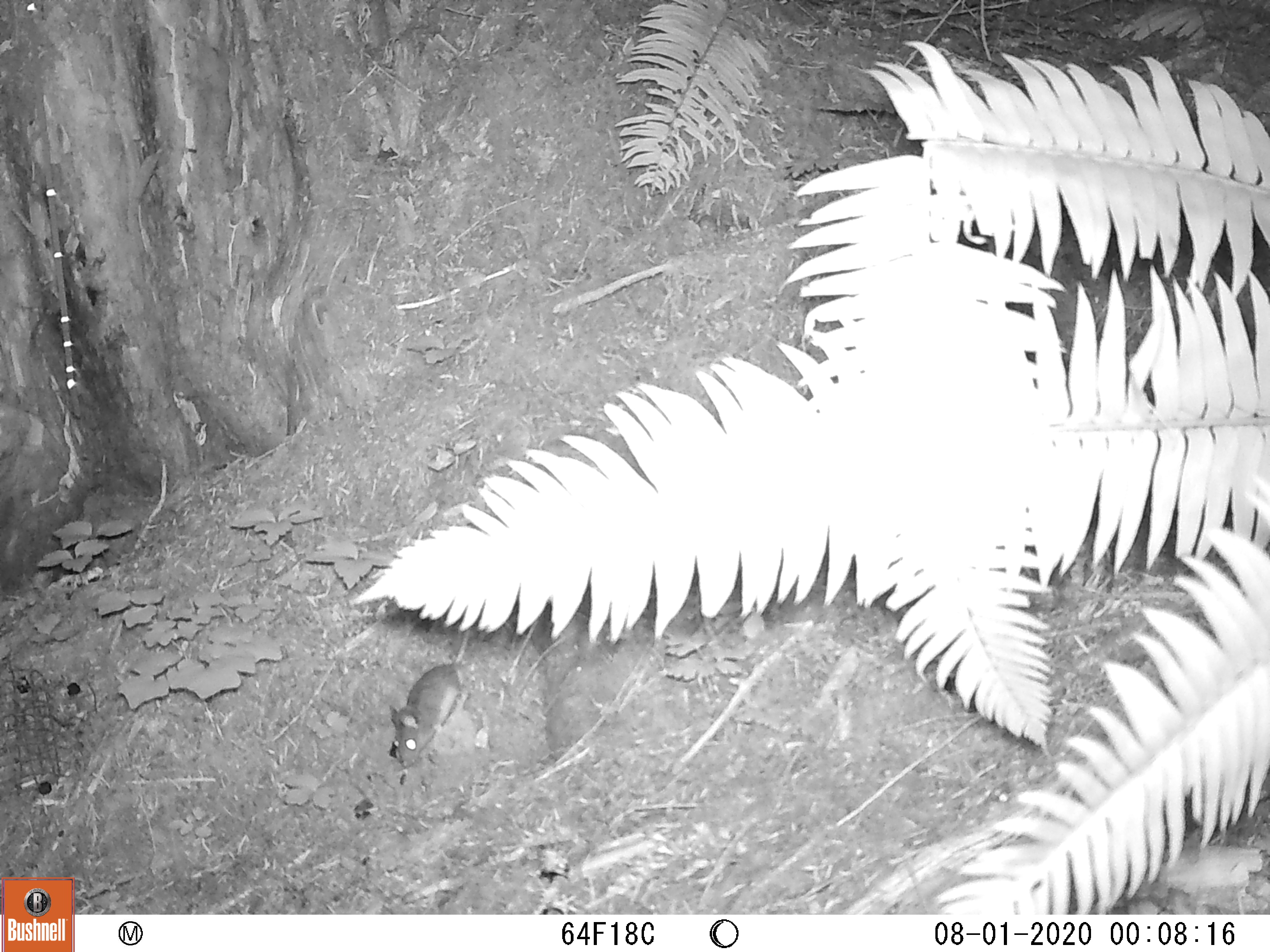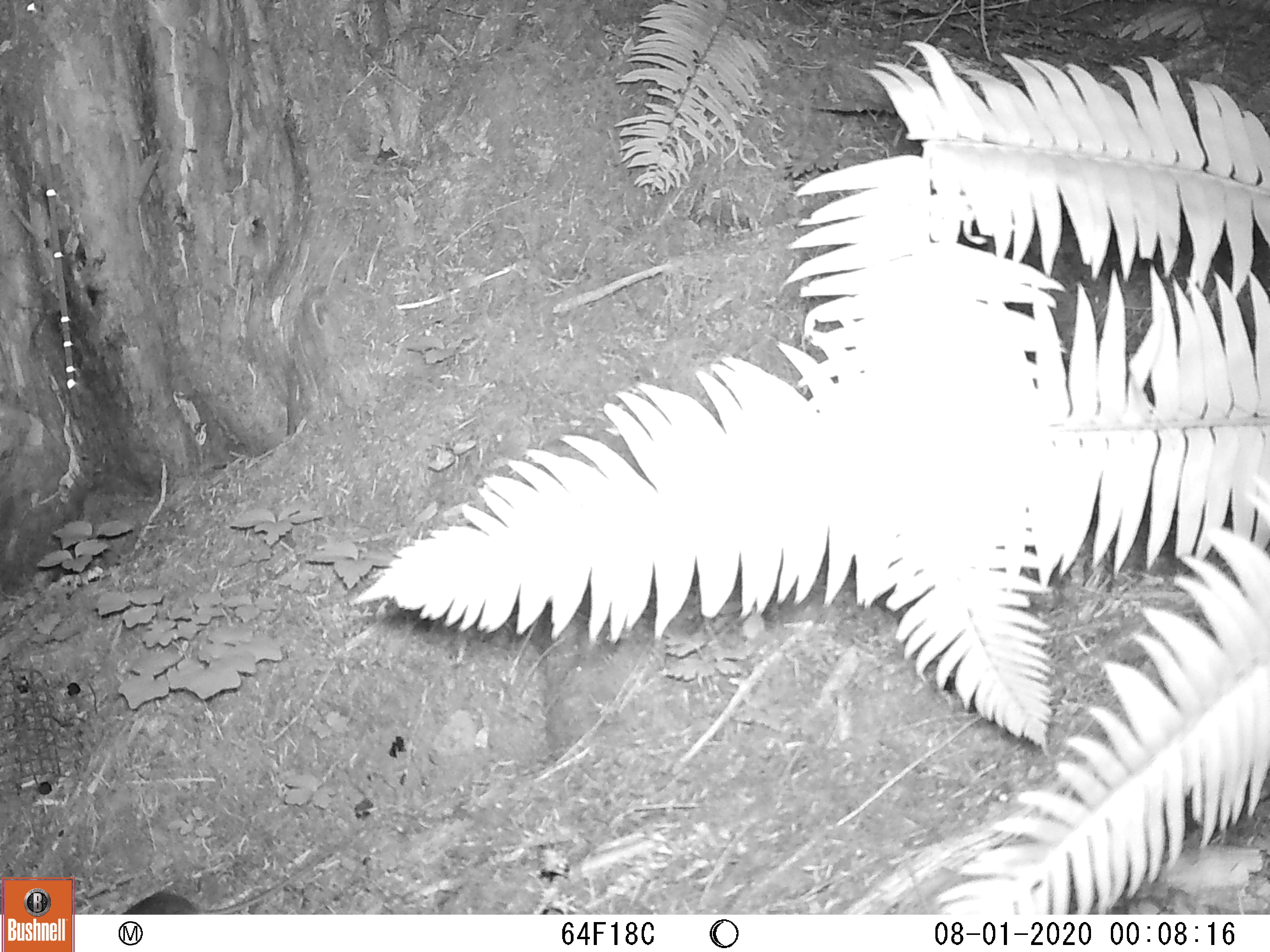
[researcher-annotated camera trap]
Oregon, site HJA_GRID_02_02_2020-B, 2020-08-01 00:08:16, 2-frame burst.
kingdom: Animalia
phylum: Chordata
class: Mammalia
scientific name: Mammalia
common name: small mammal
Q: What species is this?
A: Small mammal (Mammalia).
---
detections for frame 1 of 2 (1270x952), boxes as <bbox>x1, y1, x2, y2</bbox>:
small mammal: <bbox>381, 623, 481, 774</bbox>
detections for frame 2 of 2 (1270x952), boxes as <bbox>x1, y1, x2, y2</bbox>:
small mammal: <bbox>111, 830, 340, 918</bbox>